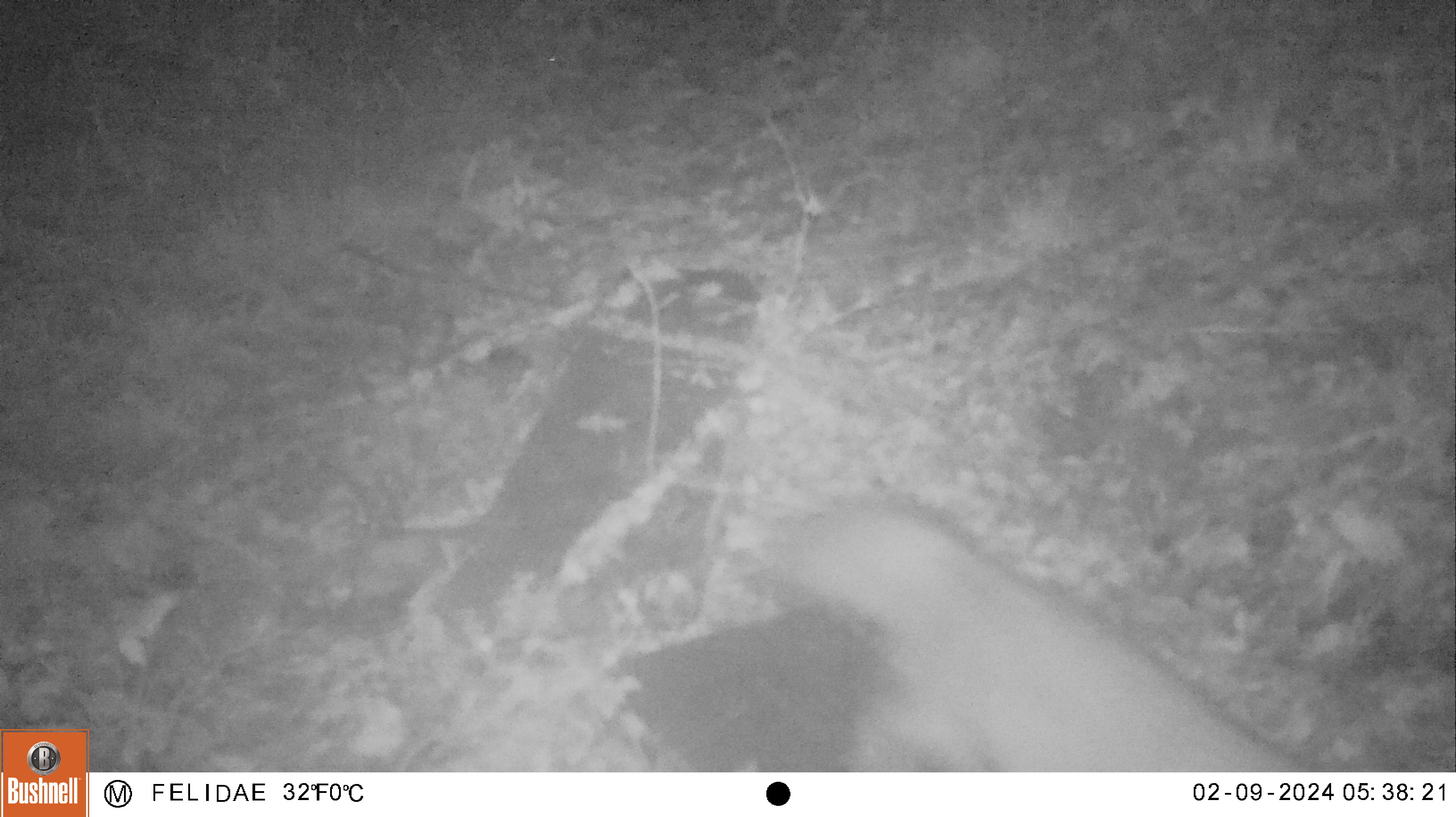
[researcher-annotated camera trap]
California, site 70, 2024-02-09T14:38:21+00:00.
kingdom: Animalia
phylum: Chordata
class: Mammalia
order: Carnivora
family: Canidae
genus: Urocyon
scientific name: Urocyon cinereoargenteus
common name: gray fox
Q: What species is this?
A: Gray fox (Urocyon cinereoargenteus).